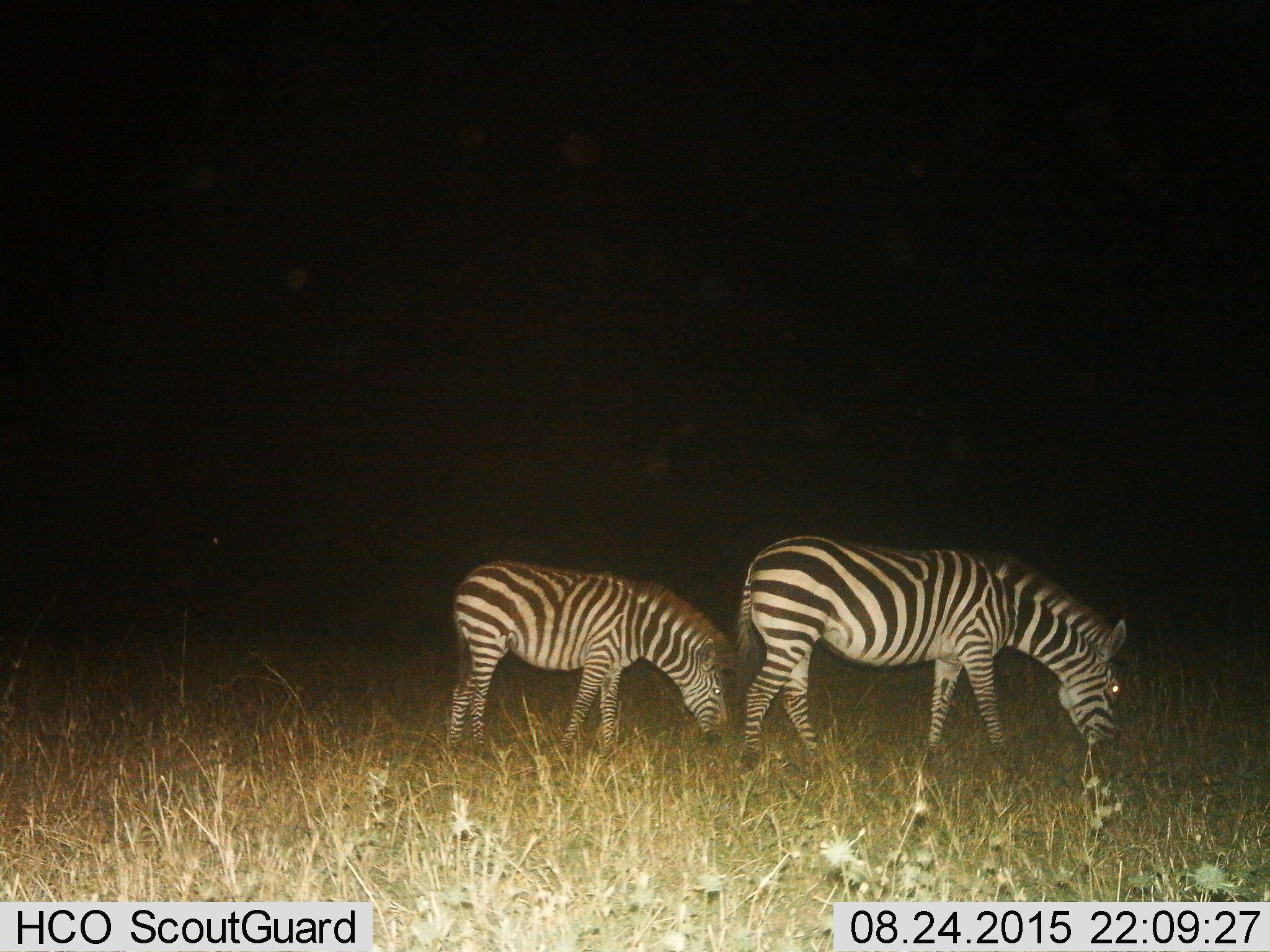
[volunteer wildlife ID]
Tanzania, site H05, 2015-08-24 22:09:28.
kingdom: Animalia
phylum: Chordata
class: Mammalia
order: Perissodactyla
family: Equidae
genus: Equus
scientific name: Equus quagga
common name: plains zebra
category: zebra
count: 2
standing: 20%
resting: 0%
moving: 10%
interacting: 0%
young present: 60%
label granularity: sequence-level